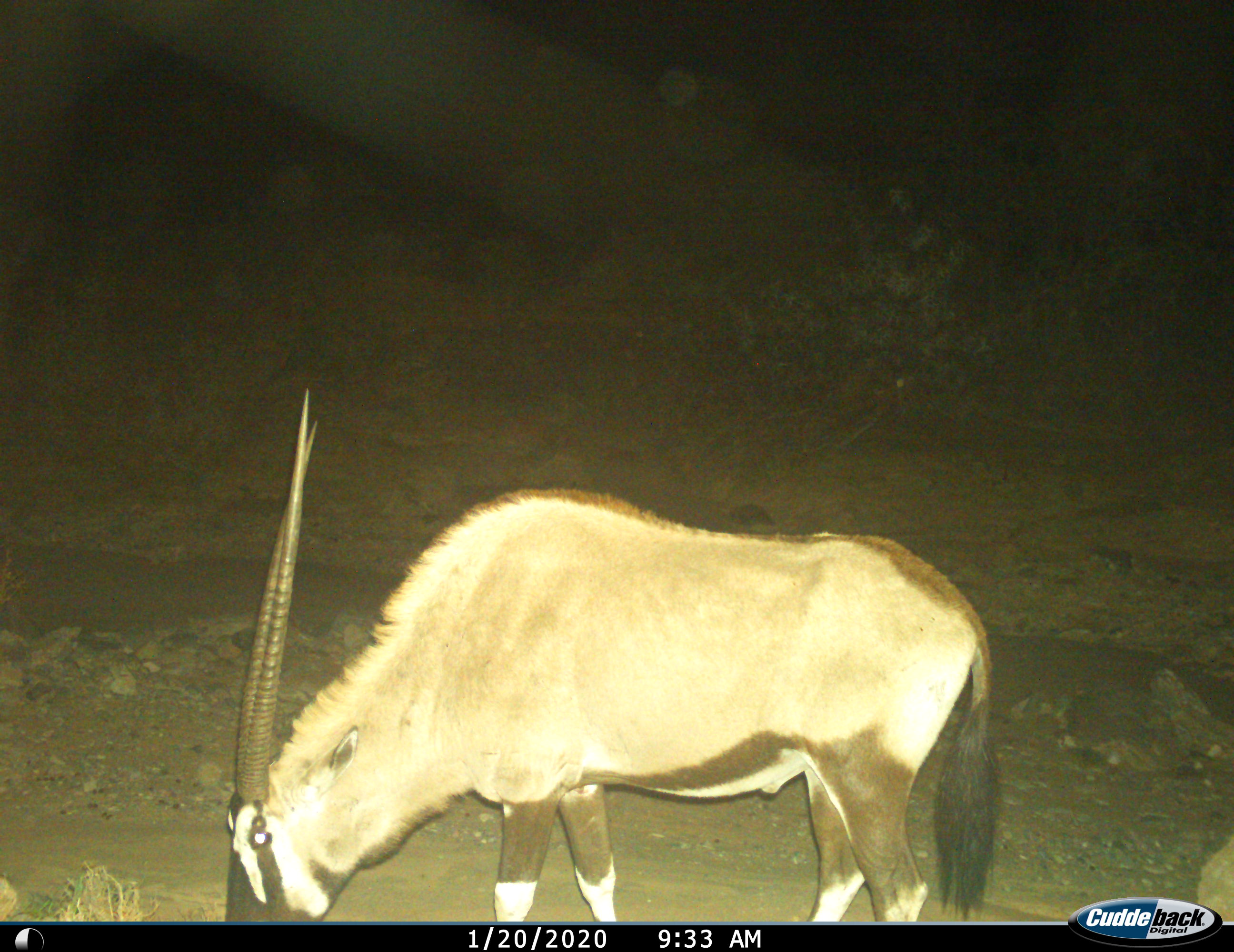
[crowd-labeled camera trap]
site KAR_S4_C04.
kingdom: Animalia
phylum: Chordata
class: Mammalia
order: Artiodactyla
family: Bovidae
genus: Oryx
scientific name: Oryx gazella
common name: gemsbok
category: oryx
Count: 1.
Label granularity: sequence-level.